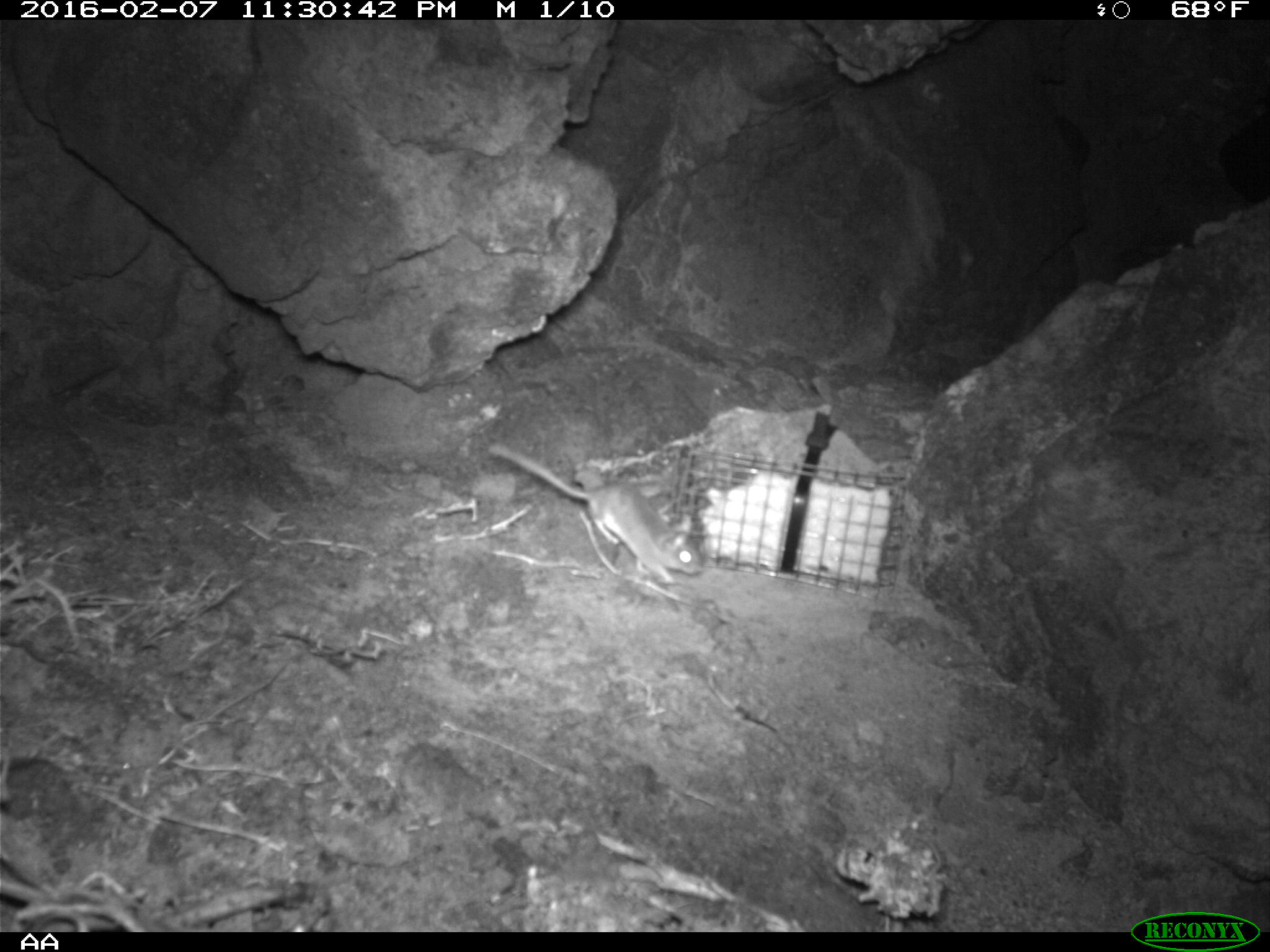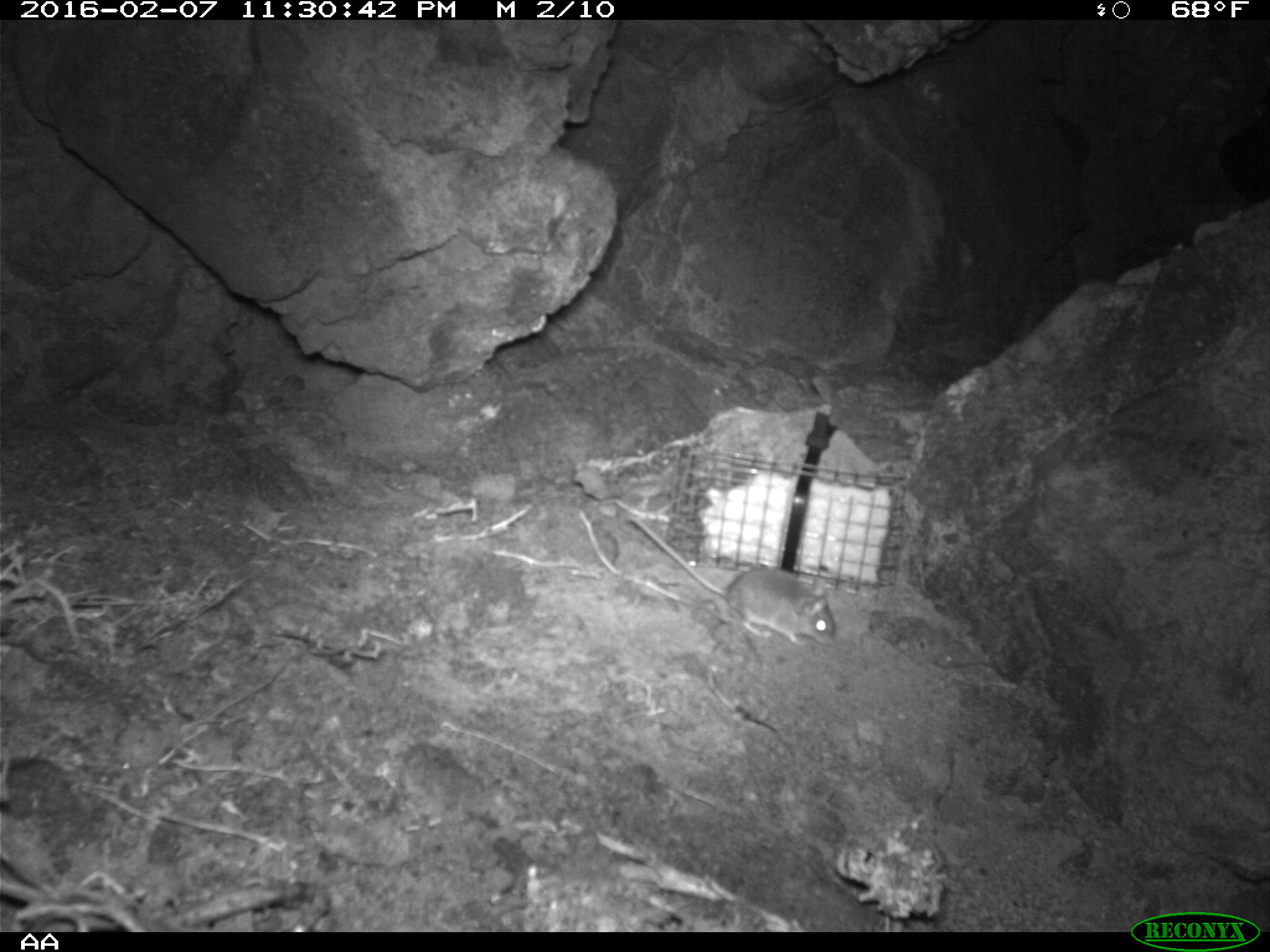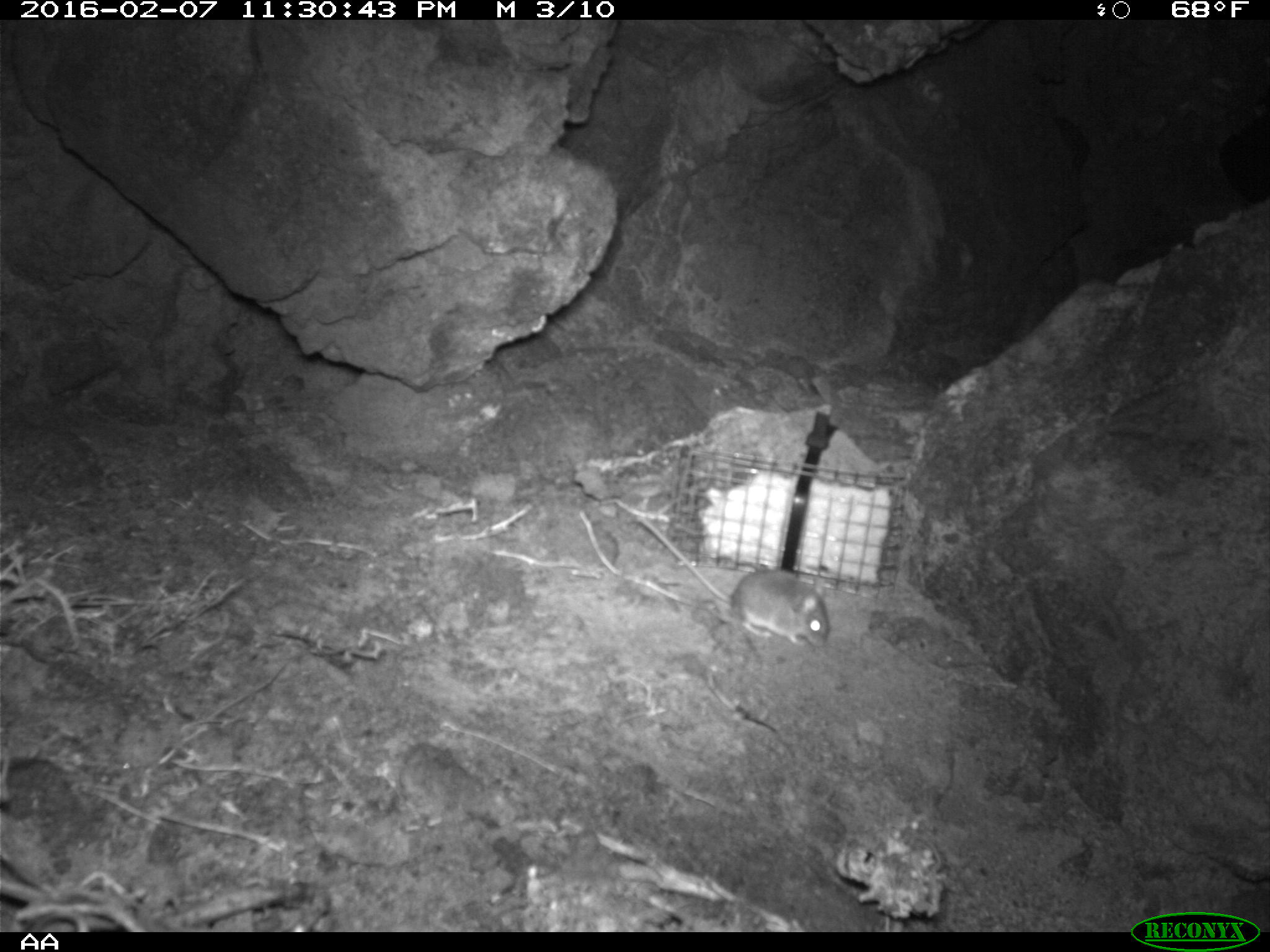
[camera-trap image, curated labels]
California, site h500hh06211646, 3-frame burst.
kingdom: Animalia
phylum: Chordata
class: Mammalia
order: Rodentia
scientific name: Rodentia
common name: rodent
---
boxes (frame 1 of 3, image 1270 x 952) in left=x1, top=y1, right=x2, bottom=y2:
rodent: left=487, top=441, right=702, bottom=582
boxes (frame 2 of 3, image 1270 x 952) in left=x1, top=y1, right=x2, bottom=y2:
rodent: left=628, top=516, right=835, bottom=646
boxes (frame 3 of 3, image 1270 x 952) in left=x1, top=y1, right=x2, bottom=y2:
rodent: left=633, top=515, right=828, bottom=646